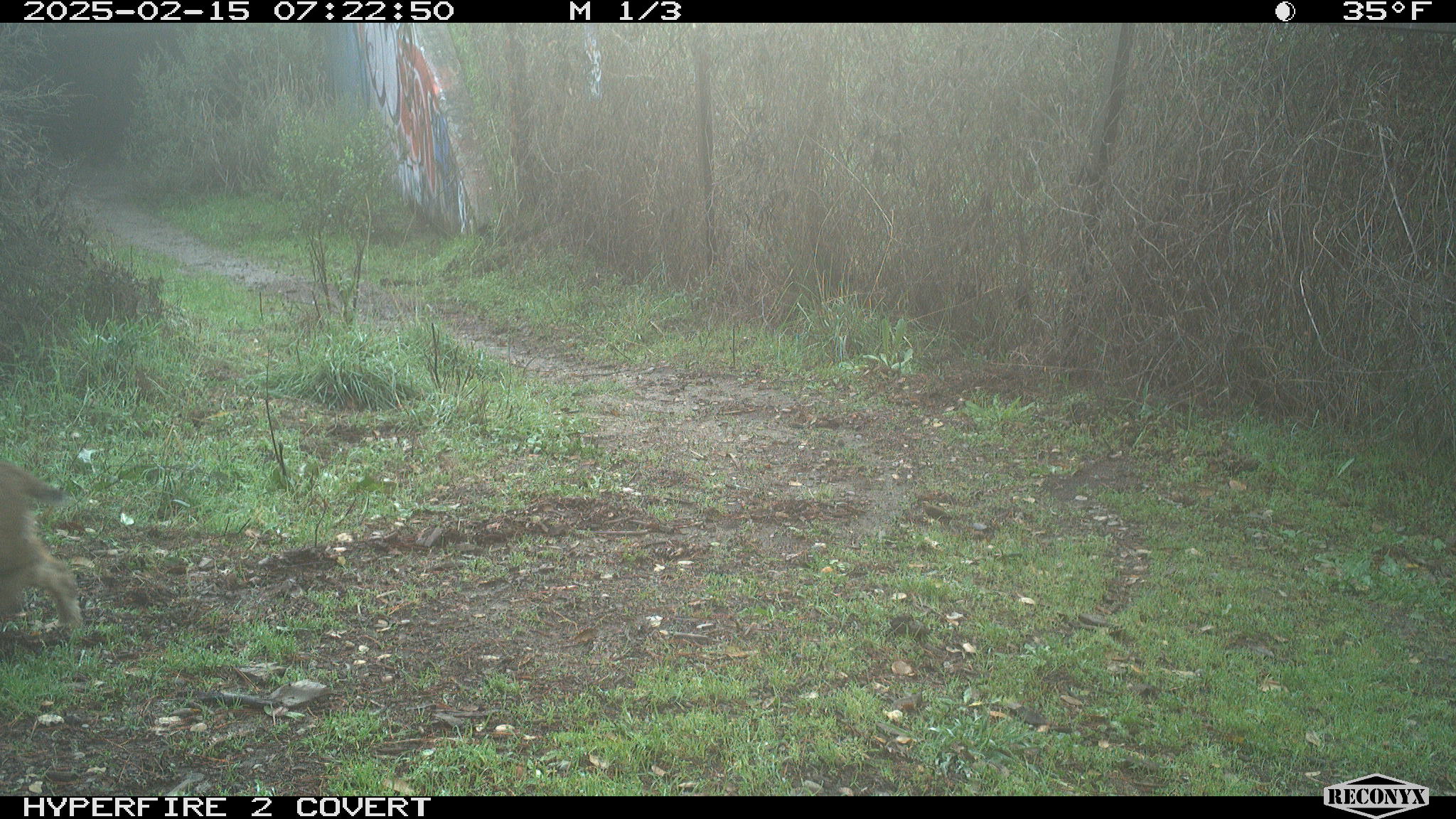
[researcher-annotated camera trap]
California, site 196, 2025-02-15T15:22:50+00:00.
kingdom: Animalia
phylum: Chordata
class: Mammalia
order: Carnivora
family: Felidae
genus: Lynx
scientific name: Lynx rufus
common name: bobcat